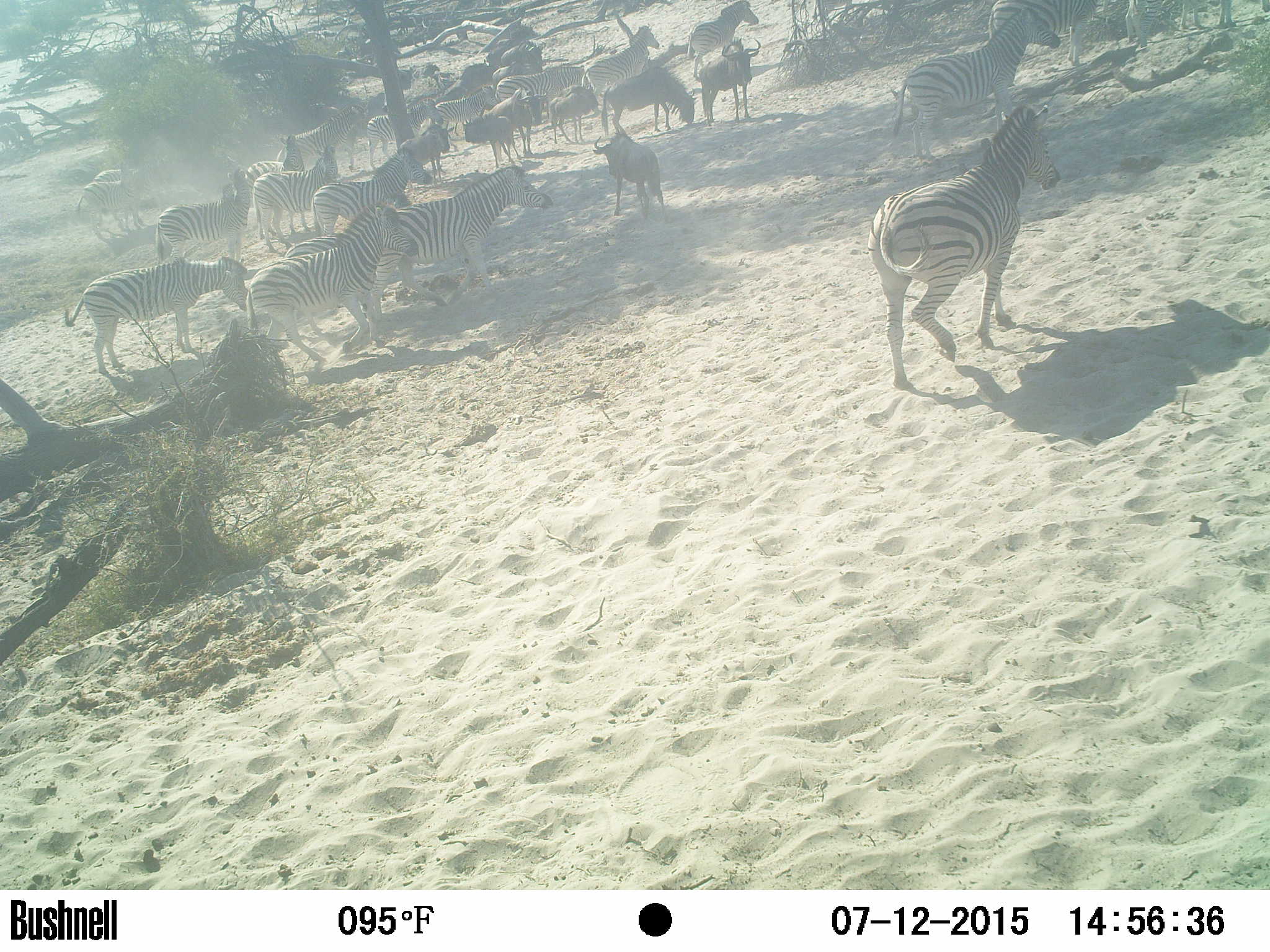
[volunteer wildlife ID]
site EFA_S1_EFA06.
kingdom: Animalia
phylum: Chordata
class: Mammalia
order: Artiodactyla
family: Bovidae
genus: Connochaetes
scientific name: Connochaetes taurinus taurinus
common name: blue wildebeest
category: wildebeestblue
Wildebeestblue (blue wildebeest) (Connochaetes taurinus taurinus), count 6. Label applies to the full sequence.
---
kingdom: Animalia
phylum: Chordata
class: Mammalia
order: Perissodactyla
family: Equidae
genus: Equus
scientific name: Equus quagga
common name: plains zebra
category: zebraplains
Zebraplains (plains zebra) (Equus quagga), count 11-50. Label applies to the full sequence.